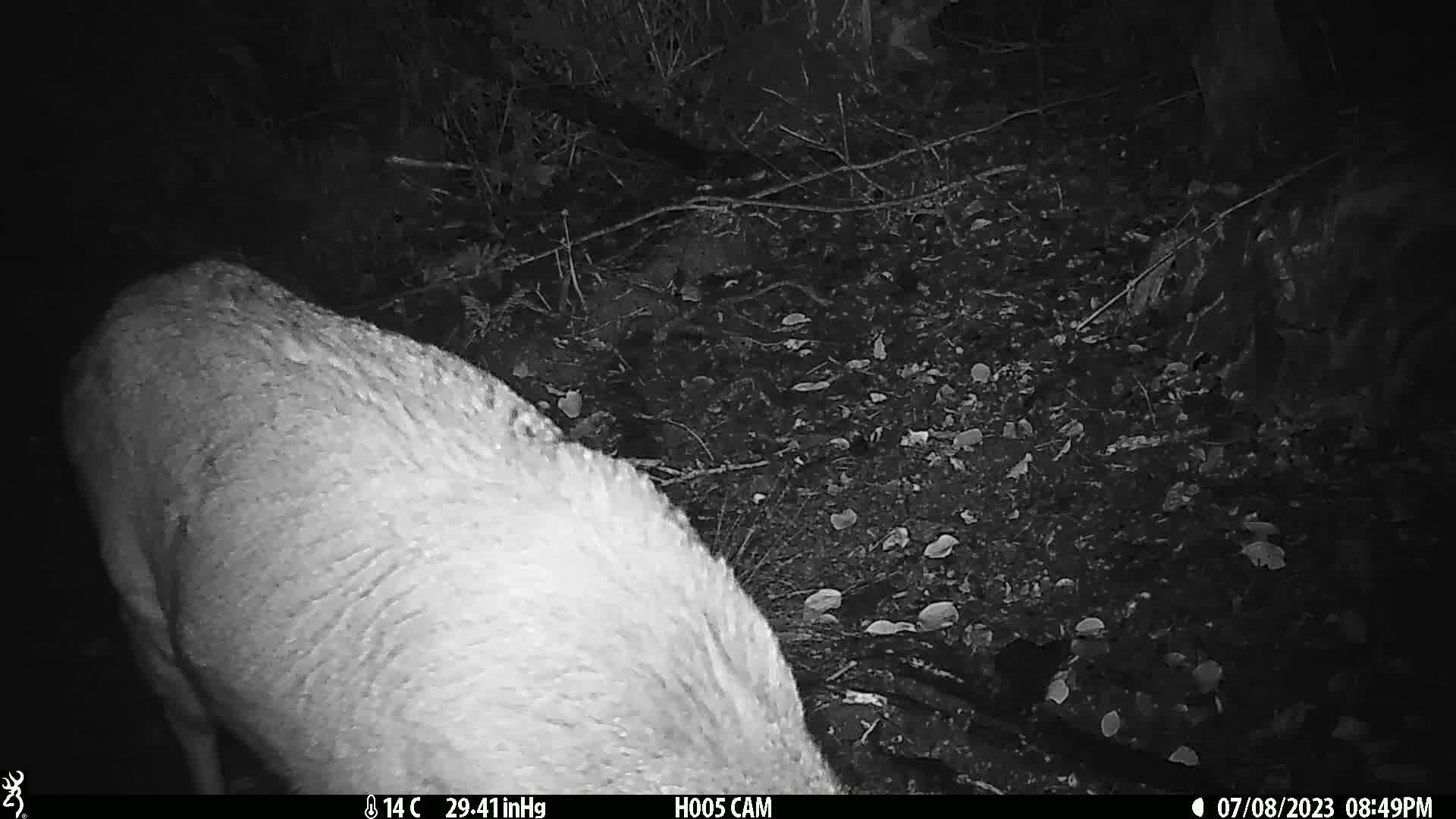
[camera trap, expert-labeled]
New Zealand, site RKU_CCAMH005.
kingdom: Animalia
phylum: Chordata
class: Mammalia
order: Artiodactyla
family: Cervidae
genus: Odocoileus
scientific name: Odocoileus virginianus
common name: white-tailed deer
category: white tailed deer